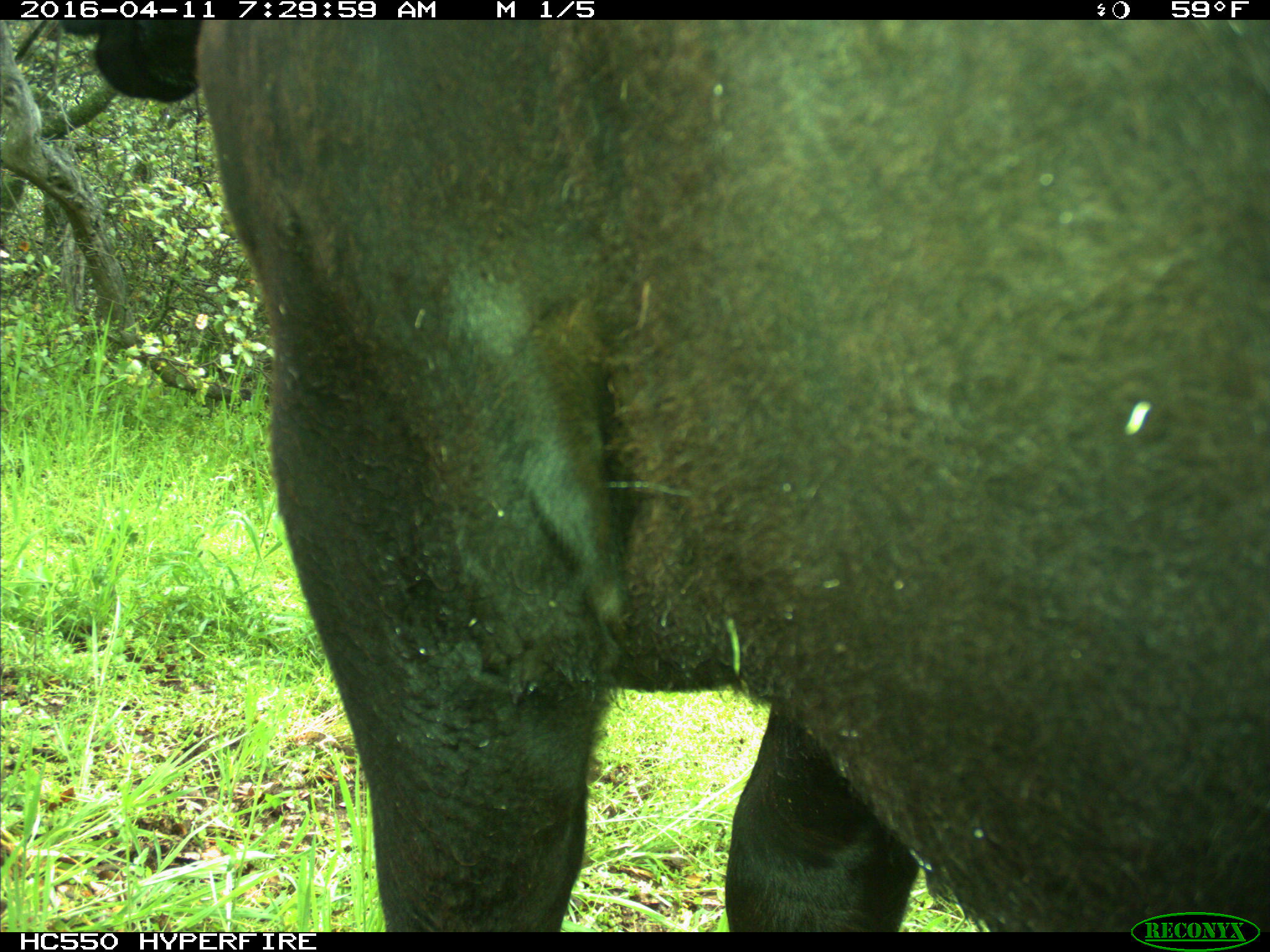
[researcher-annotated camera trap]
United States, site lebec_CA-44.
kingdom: Animalia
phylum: Chordata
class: Mammalia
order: Artiodactyla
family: Bovidae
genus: Bos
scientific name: Bos taurus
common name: domestic cow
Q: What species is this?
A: Bos taurus (domestic cow).